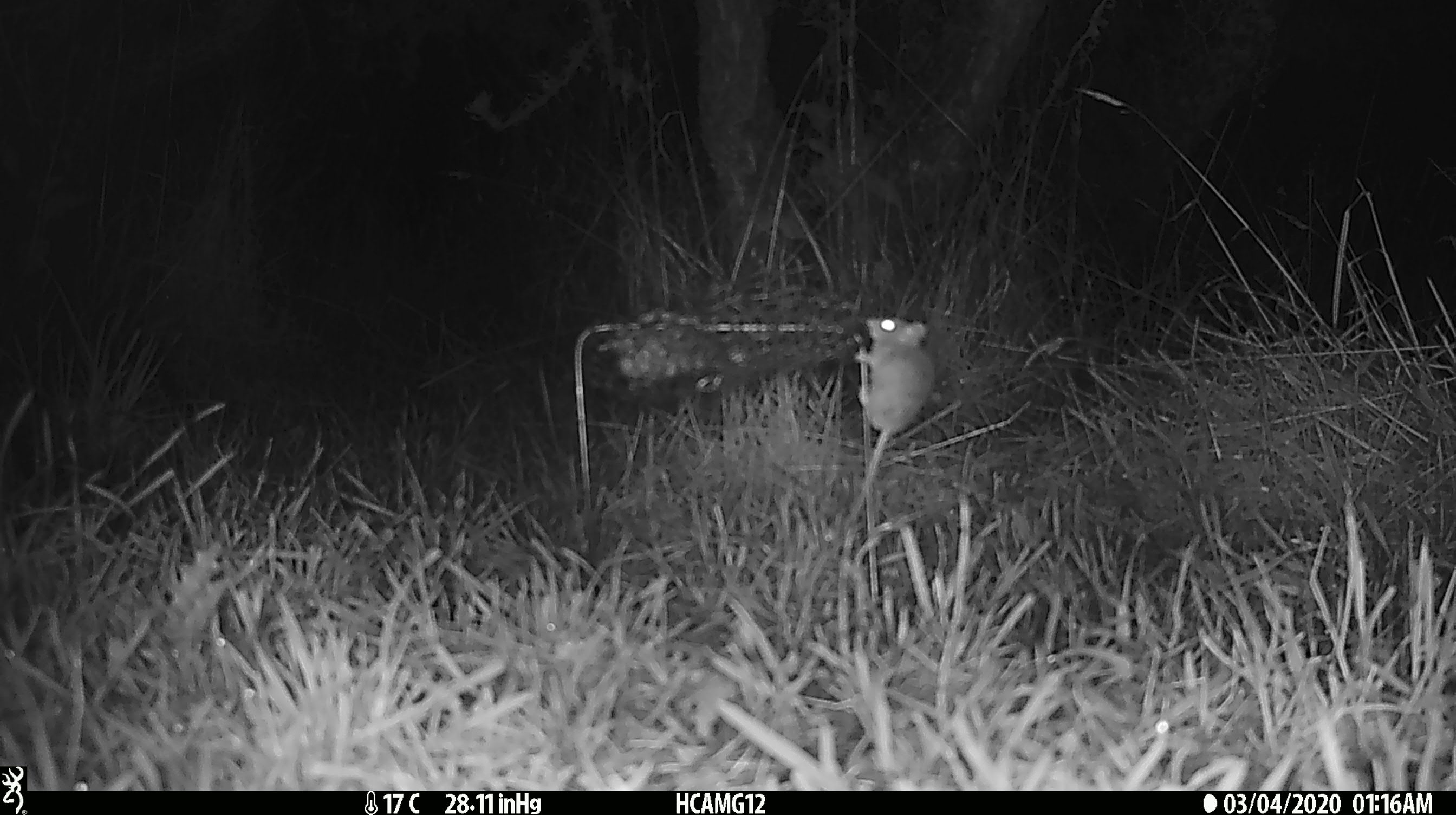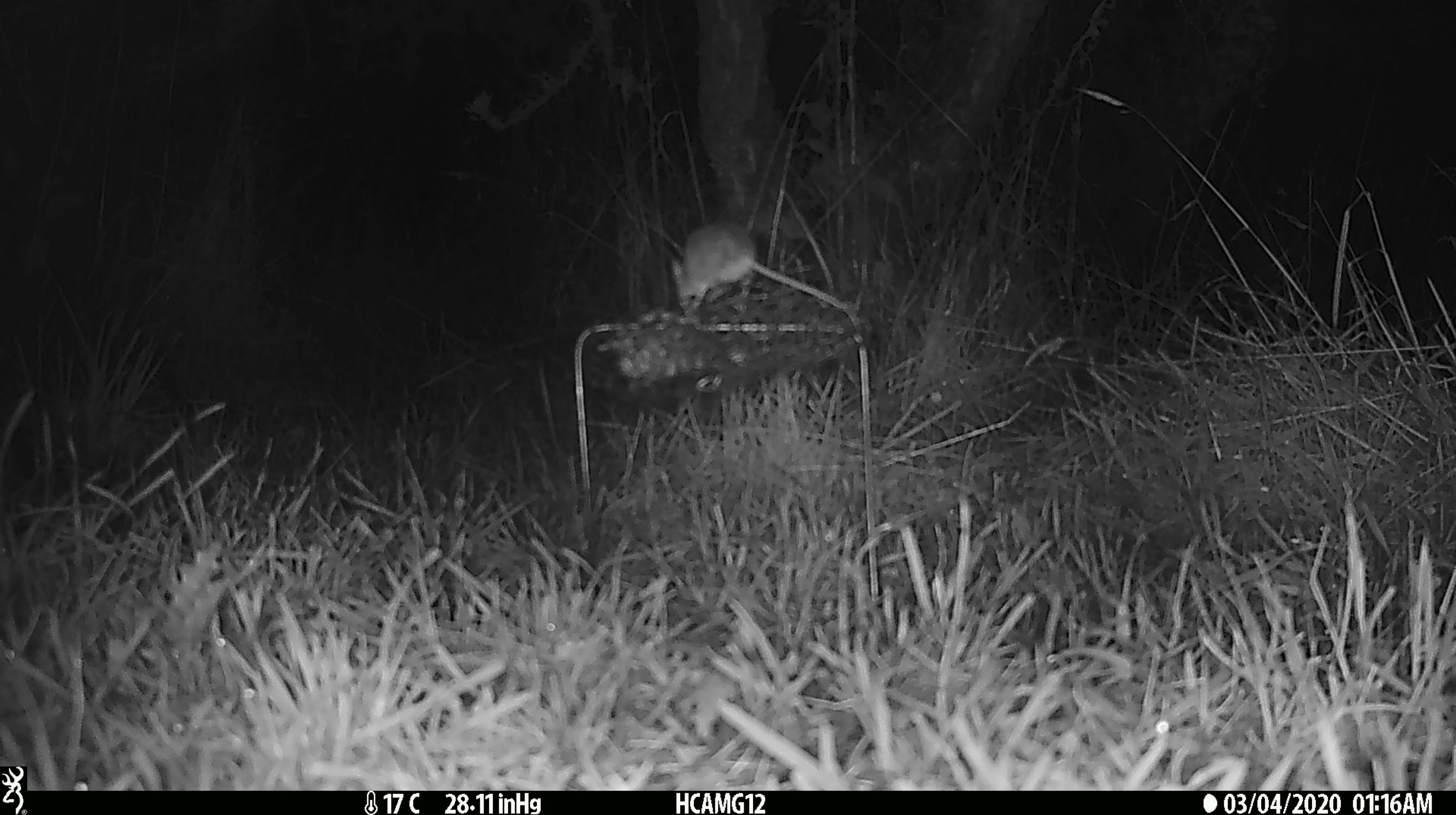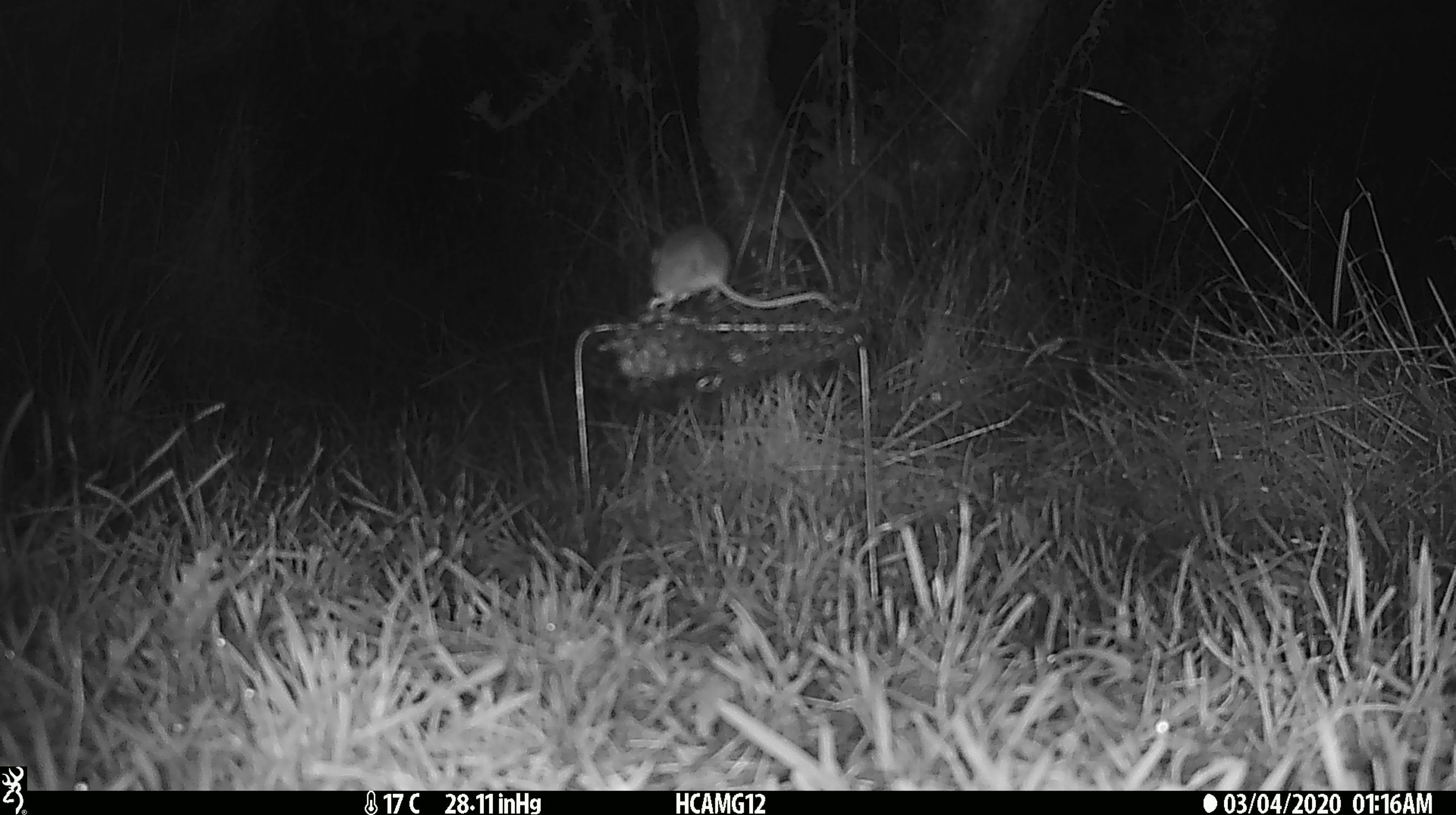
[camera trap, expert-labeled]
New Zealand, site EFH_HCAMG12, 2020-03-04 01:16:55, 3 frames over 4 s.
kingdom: Animalia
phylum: Chordata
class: Mammalia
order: Rodentia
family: Muridae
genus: Mus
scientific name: Mus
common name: mouse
Mouse (Mus).